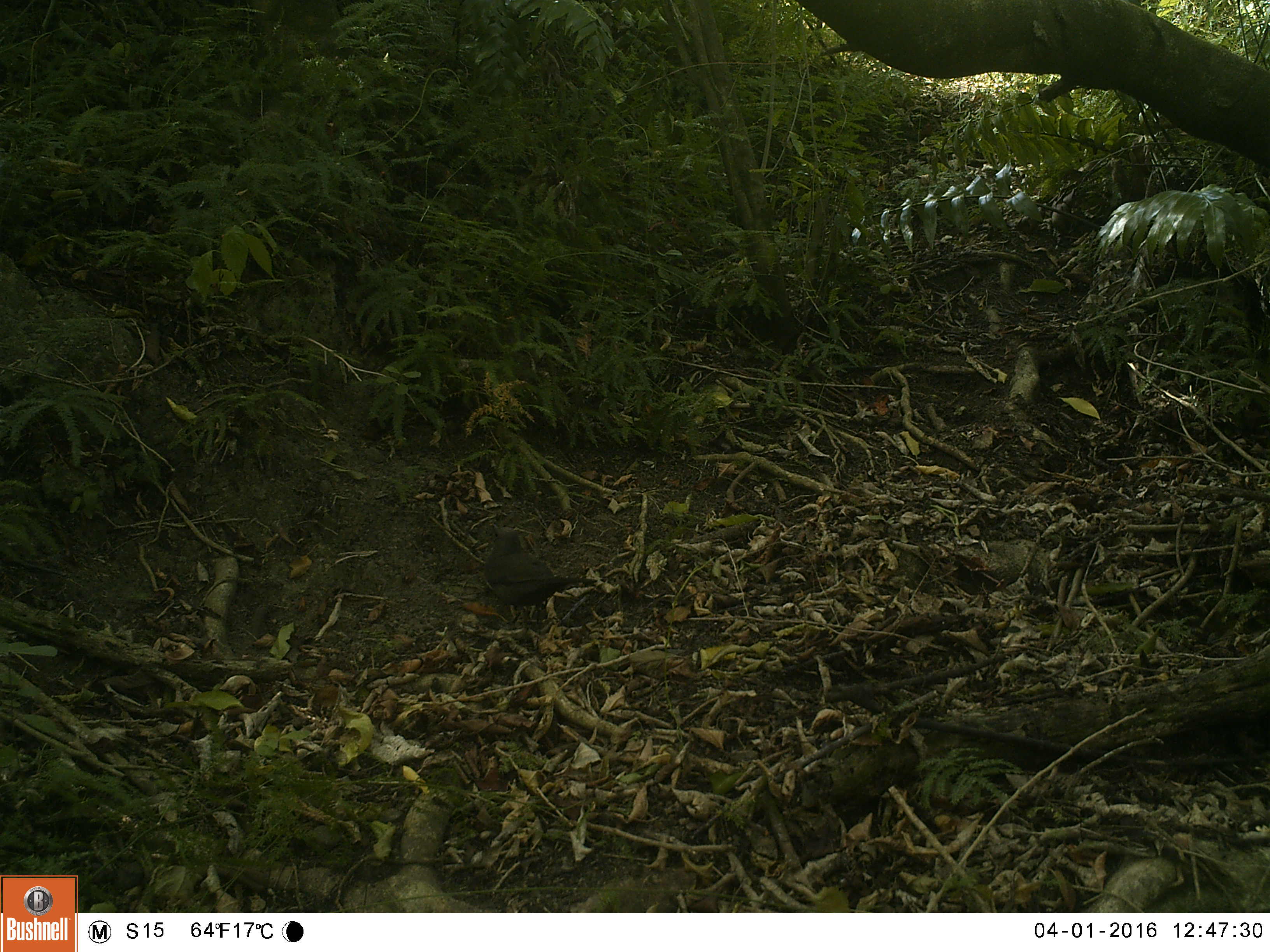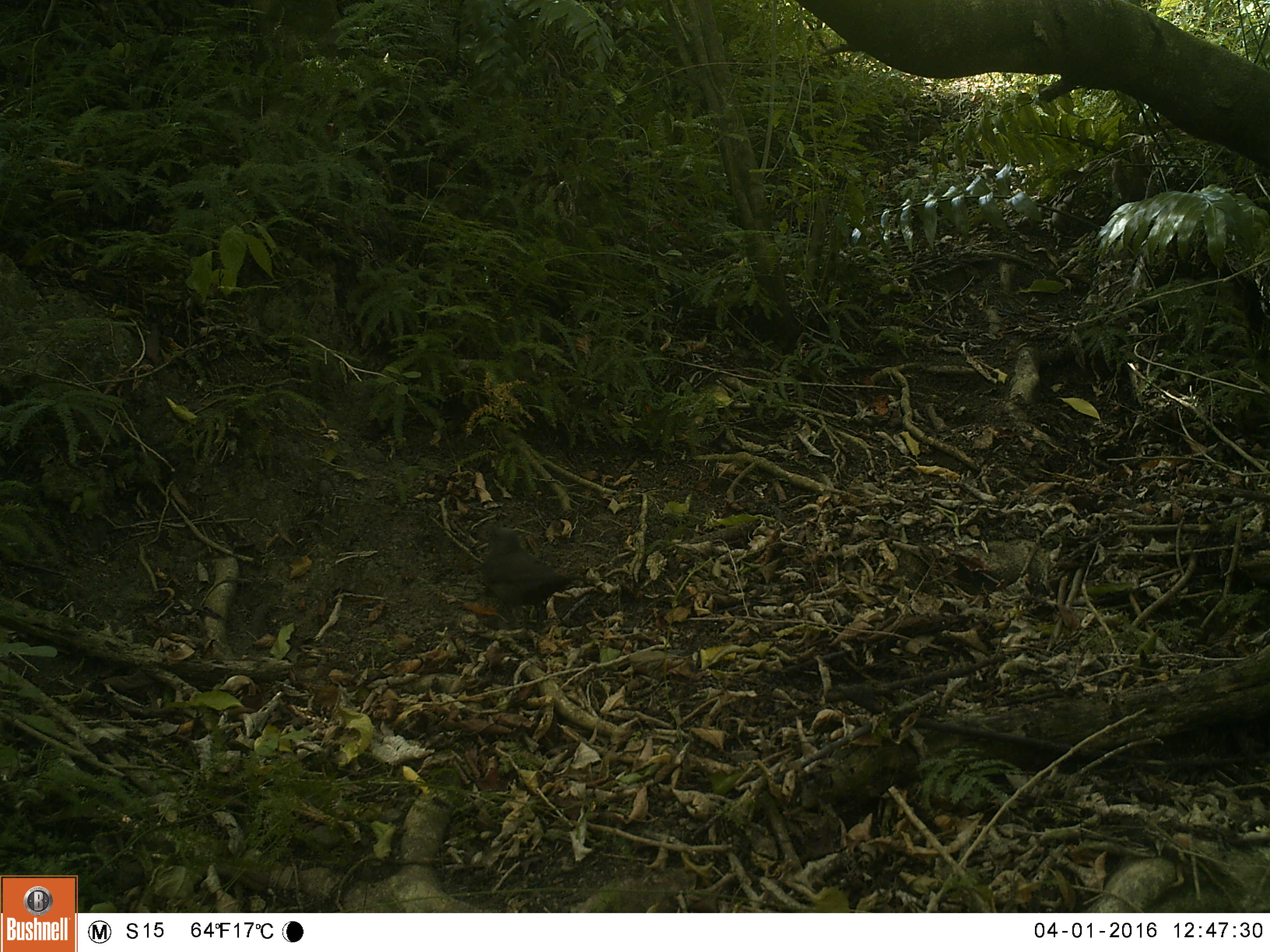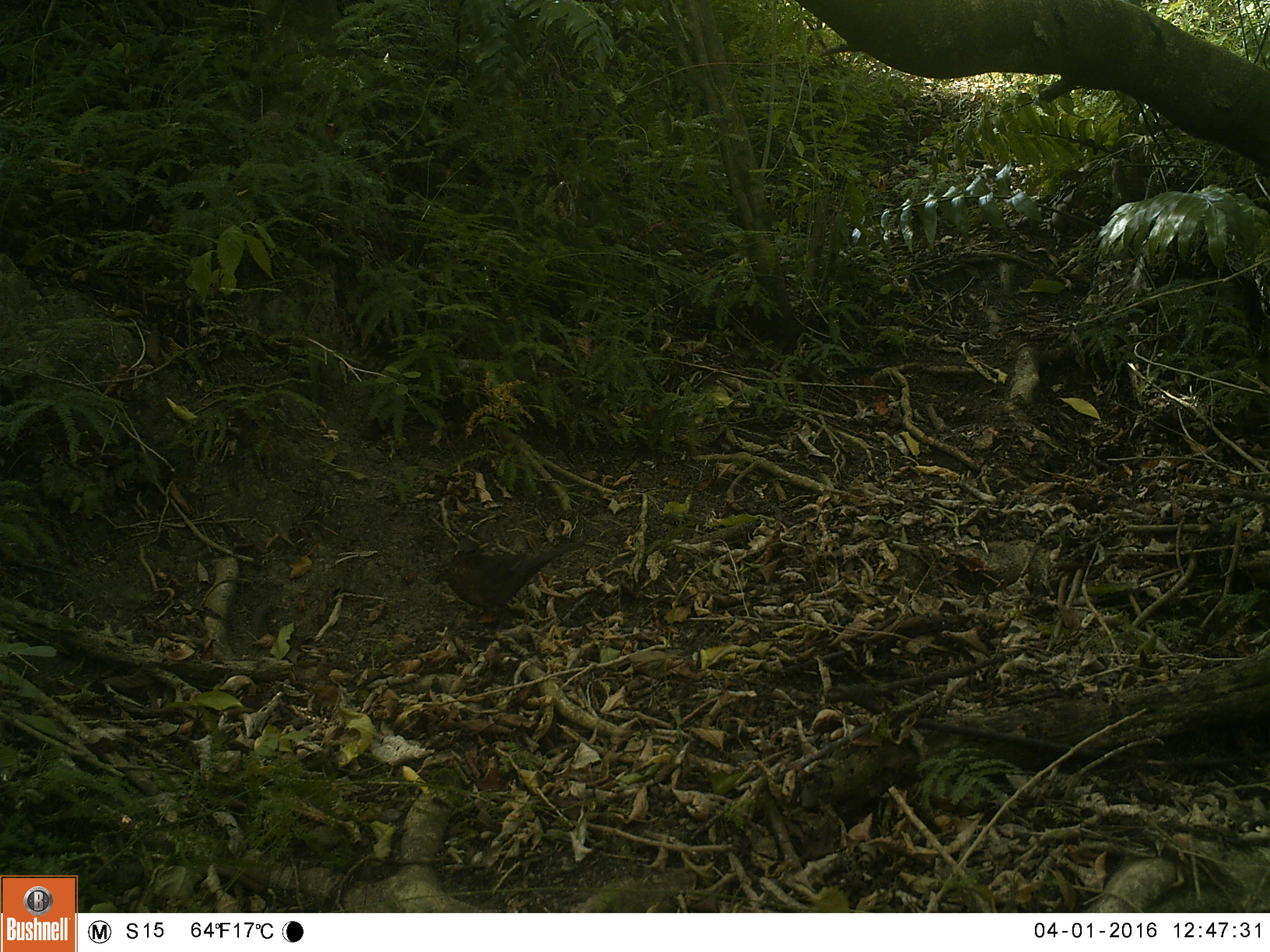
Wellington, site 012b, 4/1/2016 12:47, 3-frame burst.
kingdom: Animalia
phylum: Chordata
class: Aves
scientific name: Aves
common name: bird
Bird (Aves).